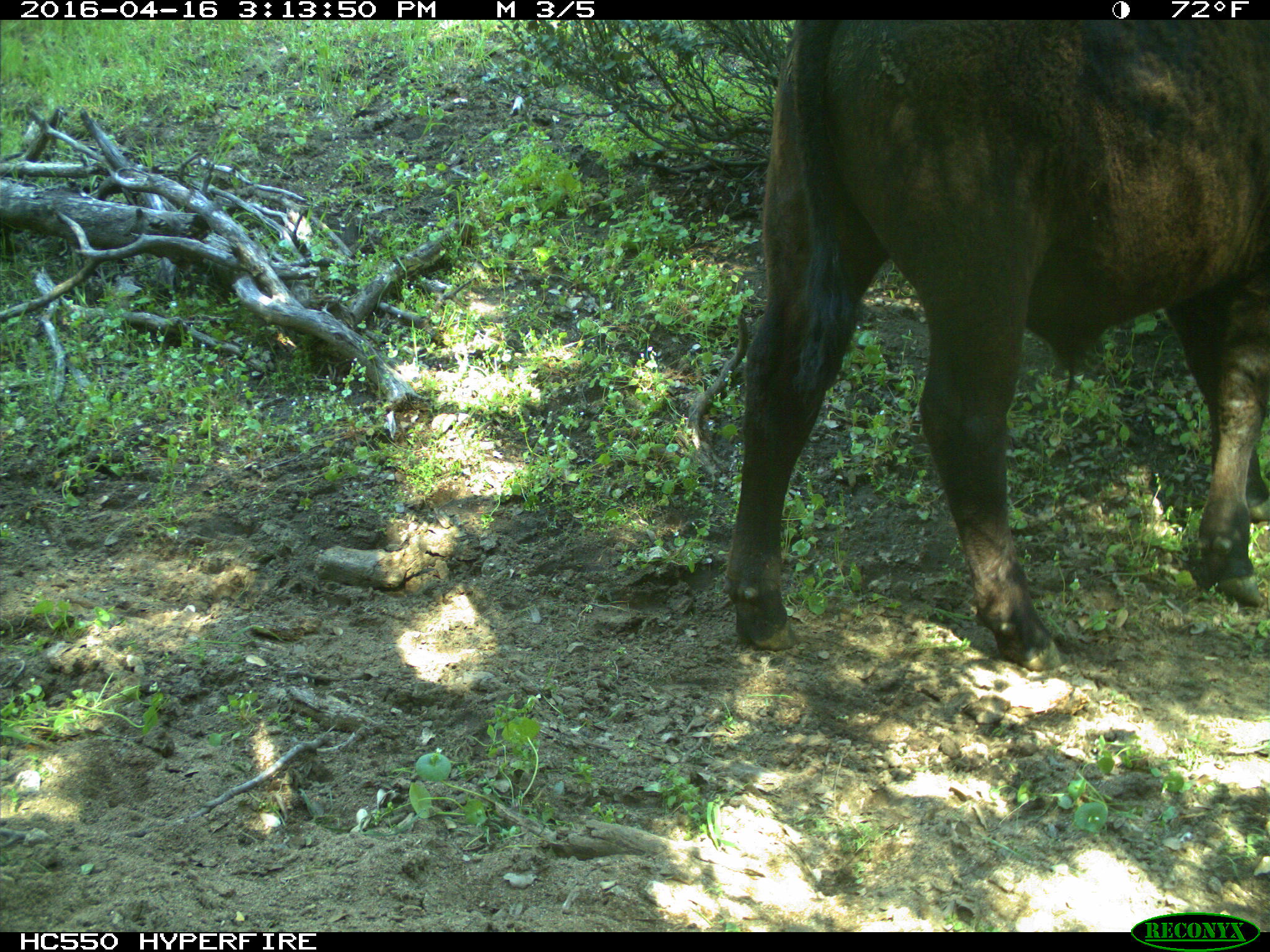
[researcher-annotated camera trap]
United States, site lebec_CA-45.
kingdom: Animalia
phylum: Chordata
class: Mammalia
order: Artiodactyla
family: Bovidae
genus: Bos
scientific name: Bos taurus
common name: domestic cow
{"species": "Bos taurus (domestic cow)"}